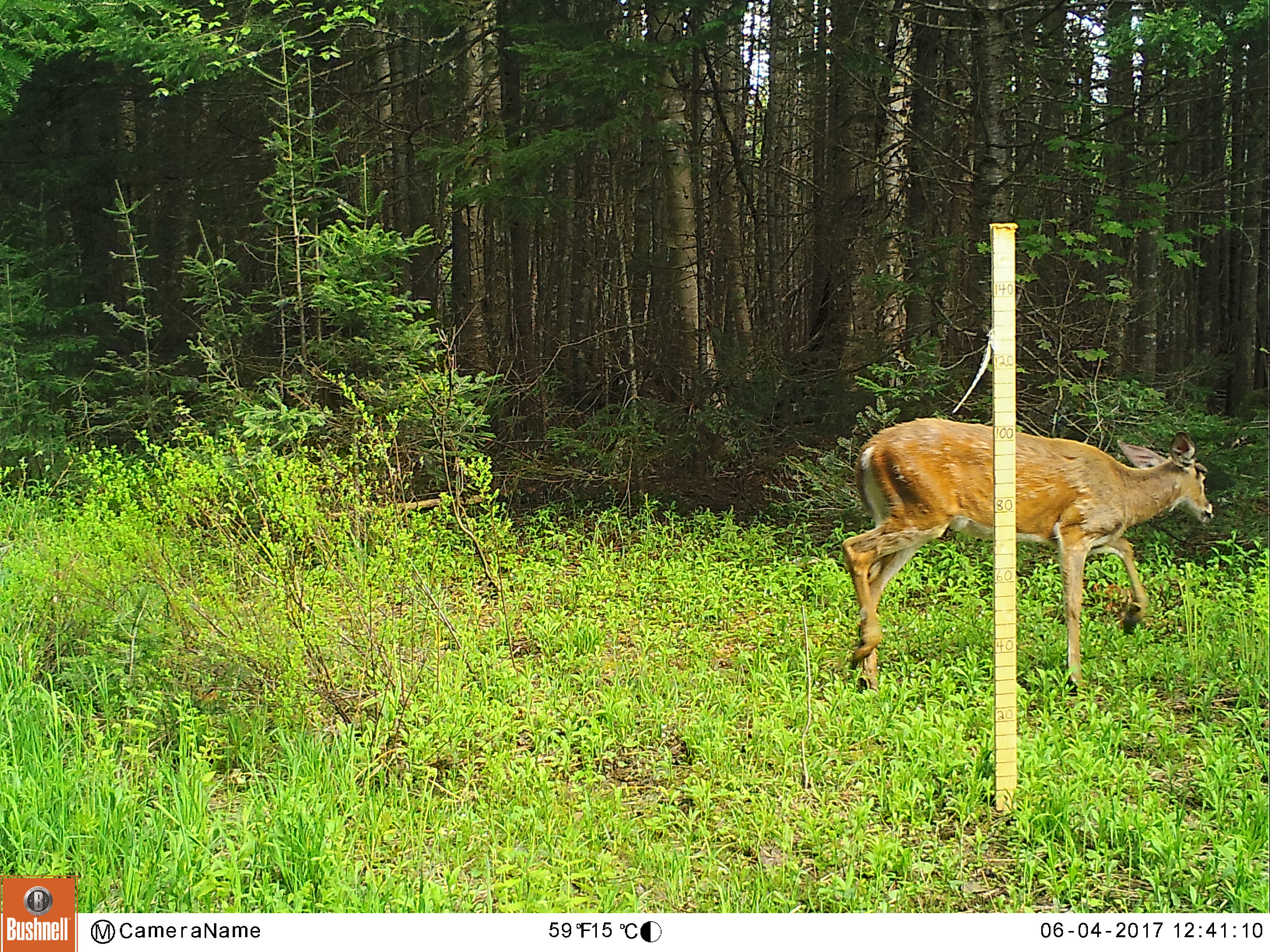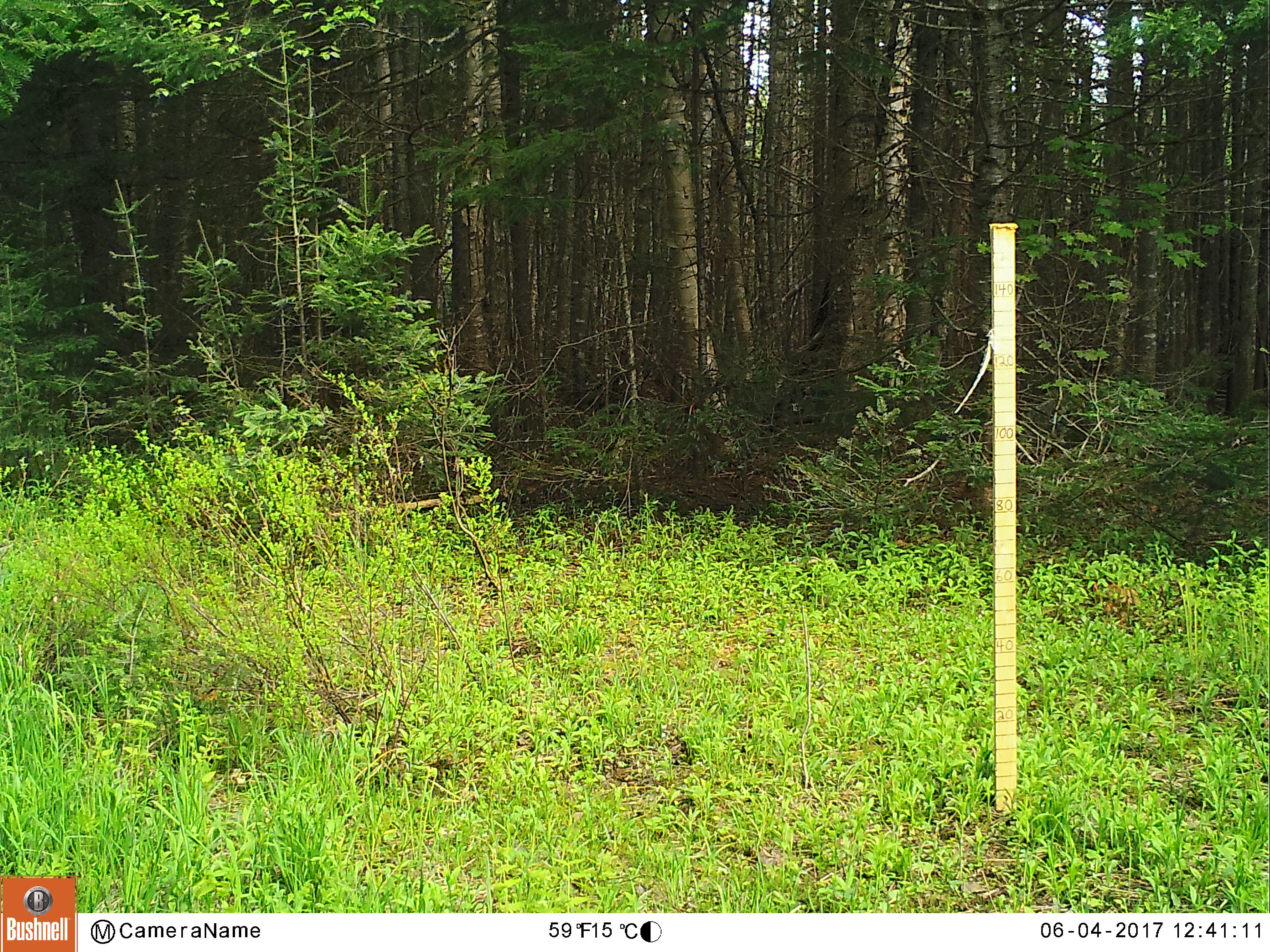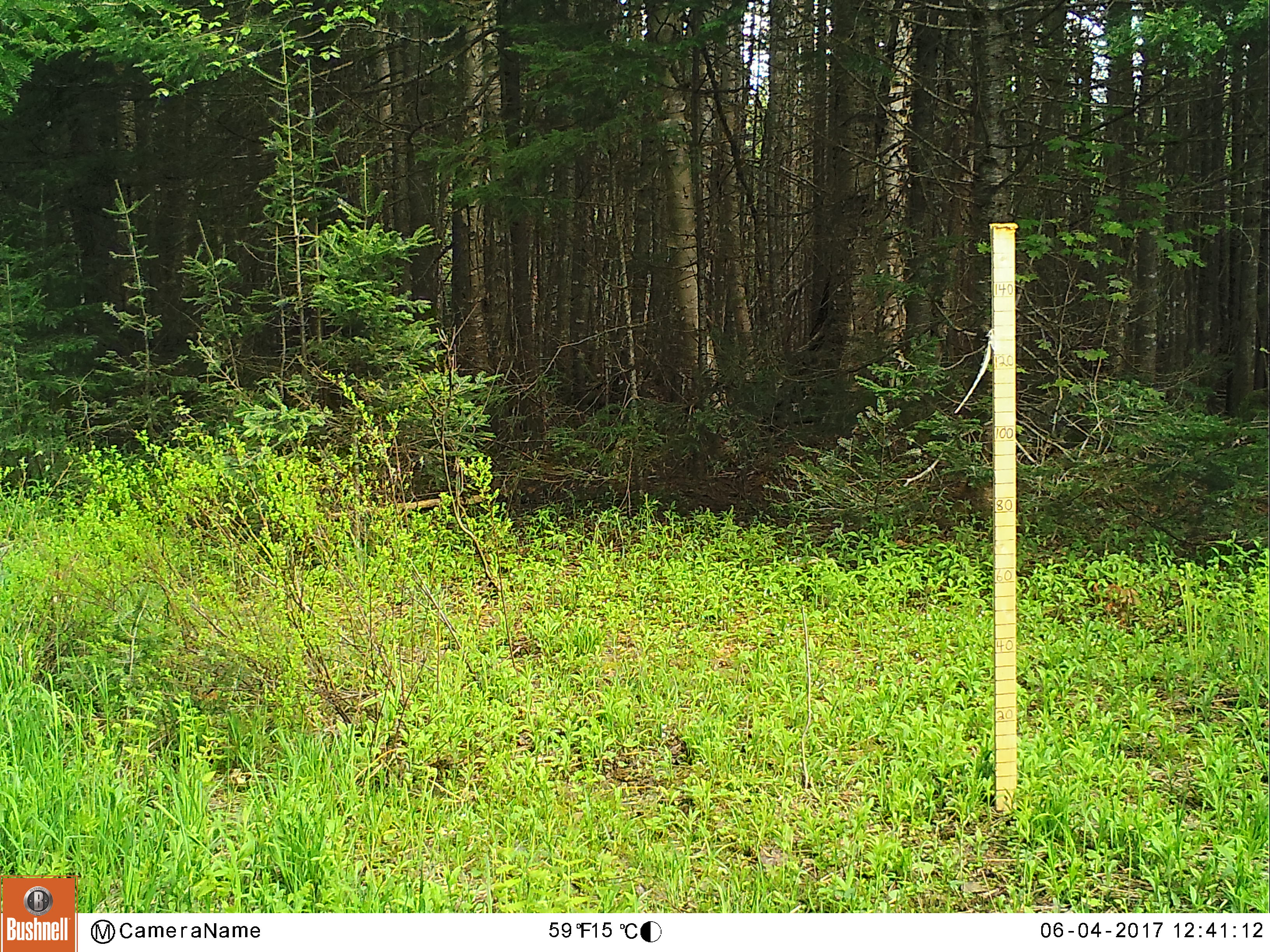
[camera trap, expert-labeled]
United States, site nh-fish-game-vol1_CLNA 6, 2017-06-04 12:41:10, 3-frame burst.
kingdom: Animalia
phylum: Chordata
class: Mammalia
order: Artiodactyla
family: Cervidae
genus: Odocoileus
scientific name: Odocoileus virginianus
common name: white-tailed deer